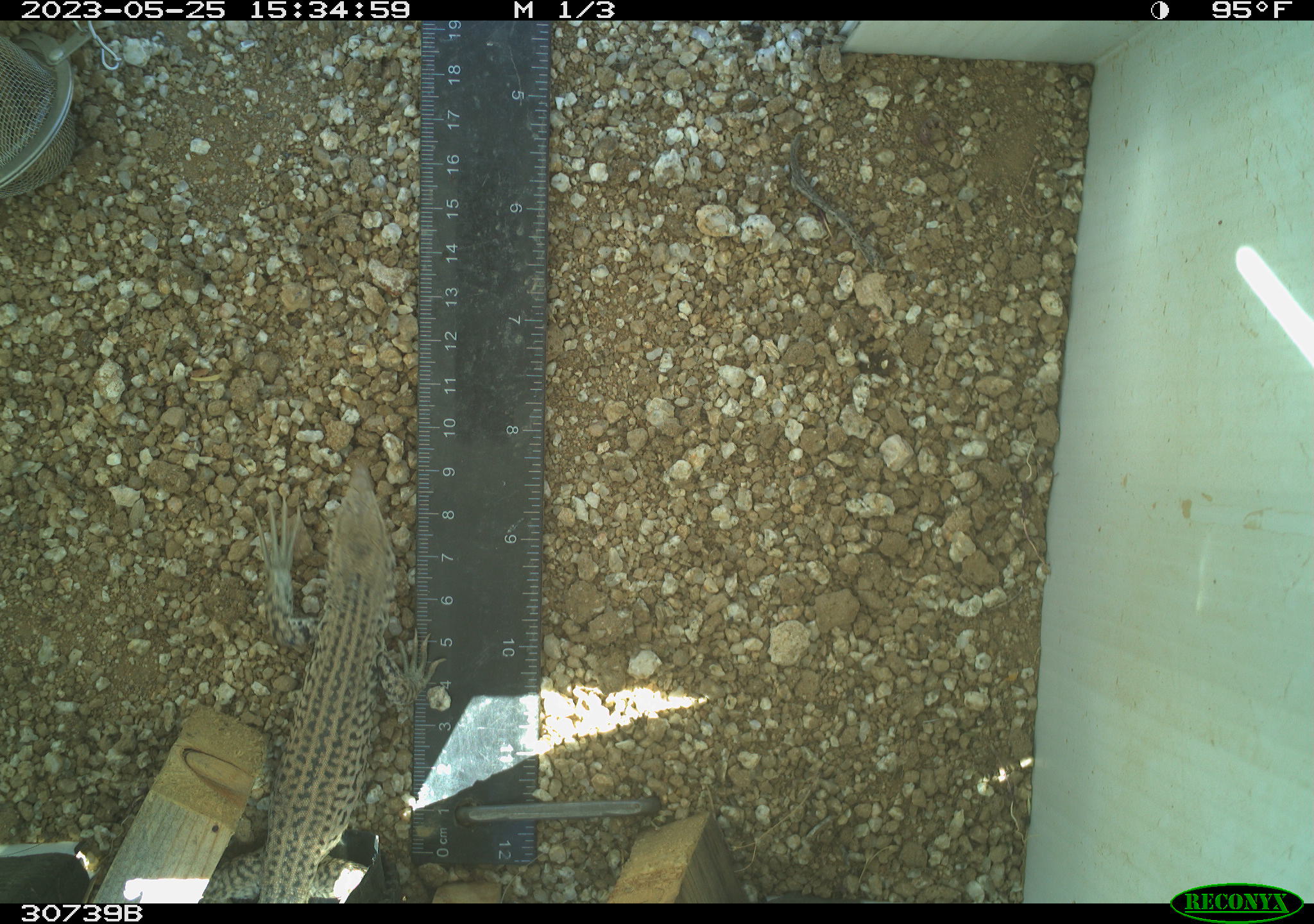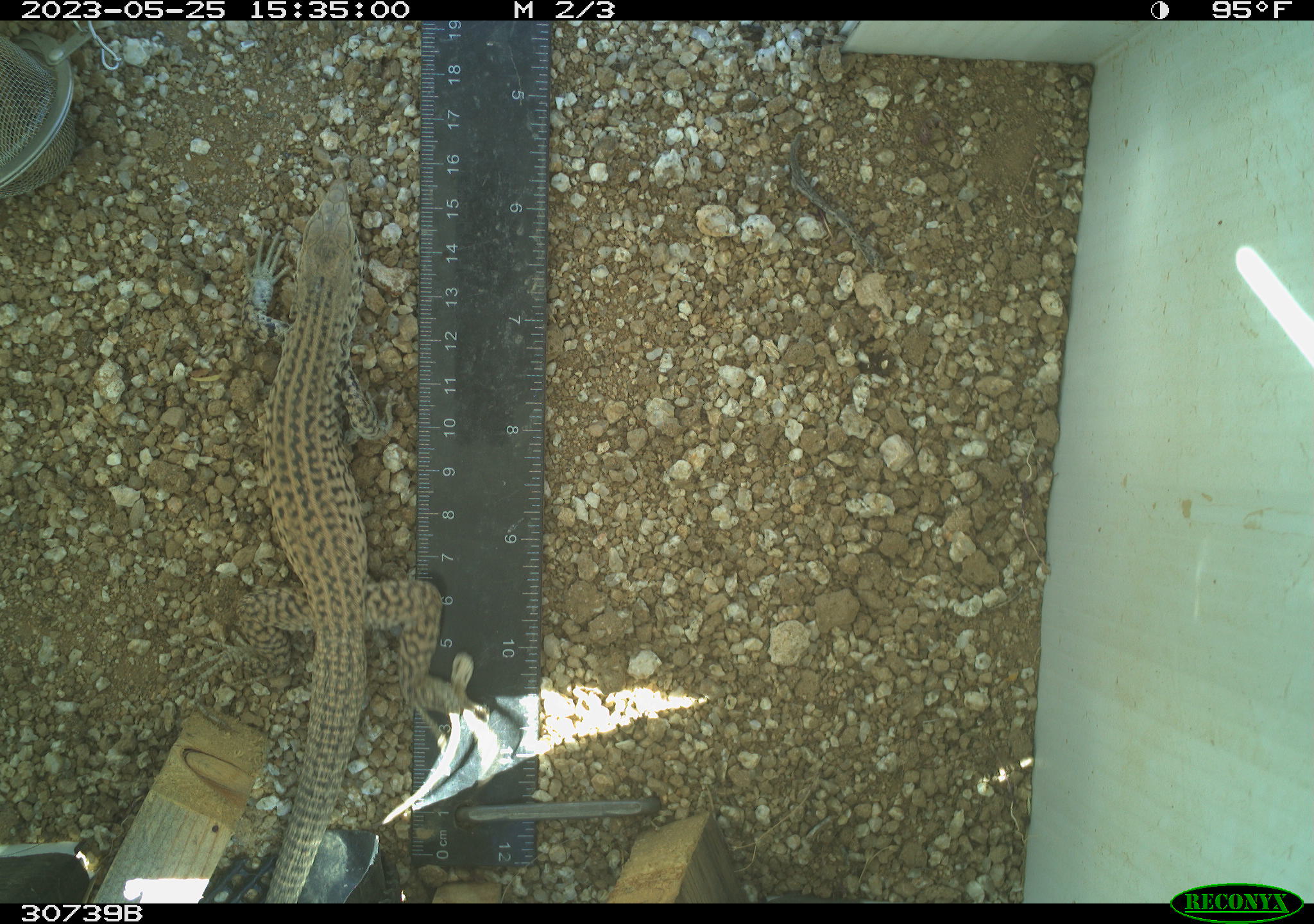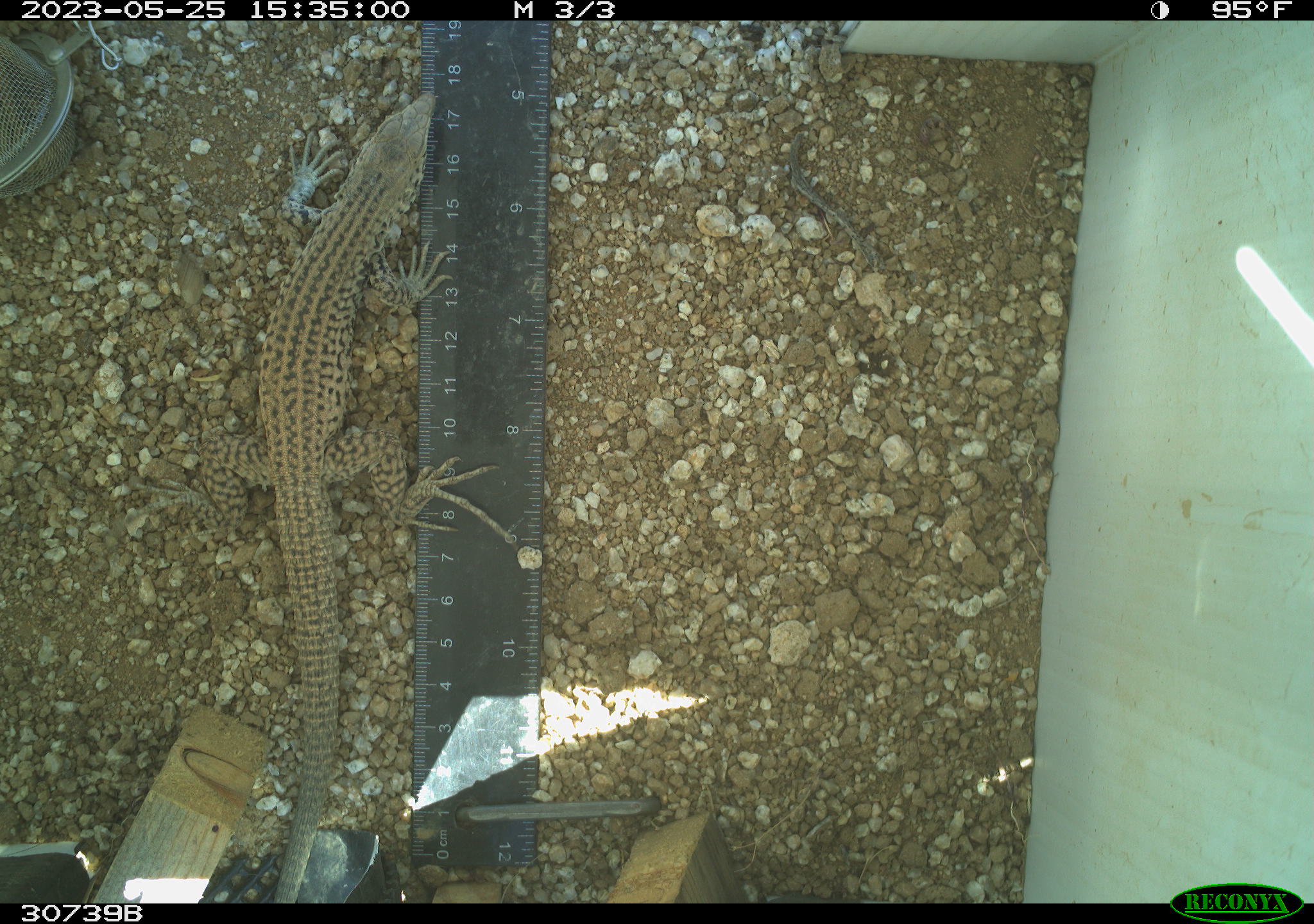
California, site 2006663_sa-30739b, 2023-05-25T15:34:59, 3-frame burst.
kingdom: Animalia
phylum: Chordata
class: Reptilia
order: Squamata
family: Teiidae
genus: Aspidoscelis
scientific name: Aspidoscelis tigris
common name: western whiptail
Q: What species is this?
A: Western whiptail (Aspidoscelis tigris).